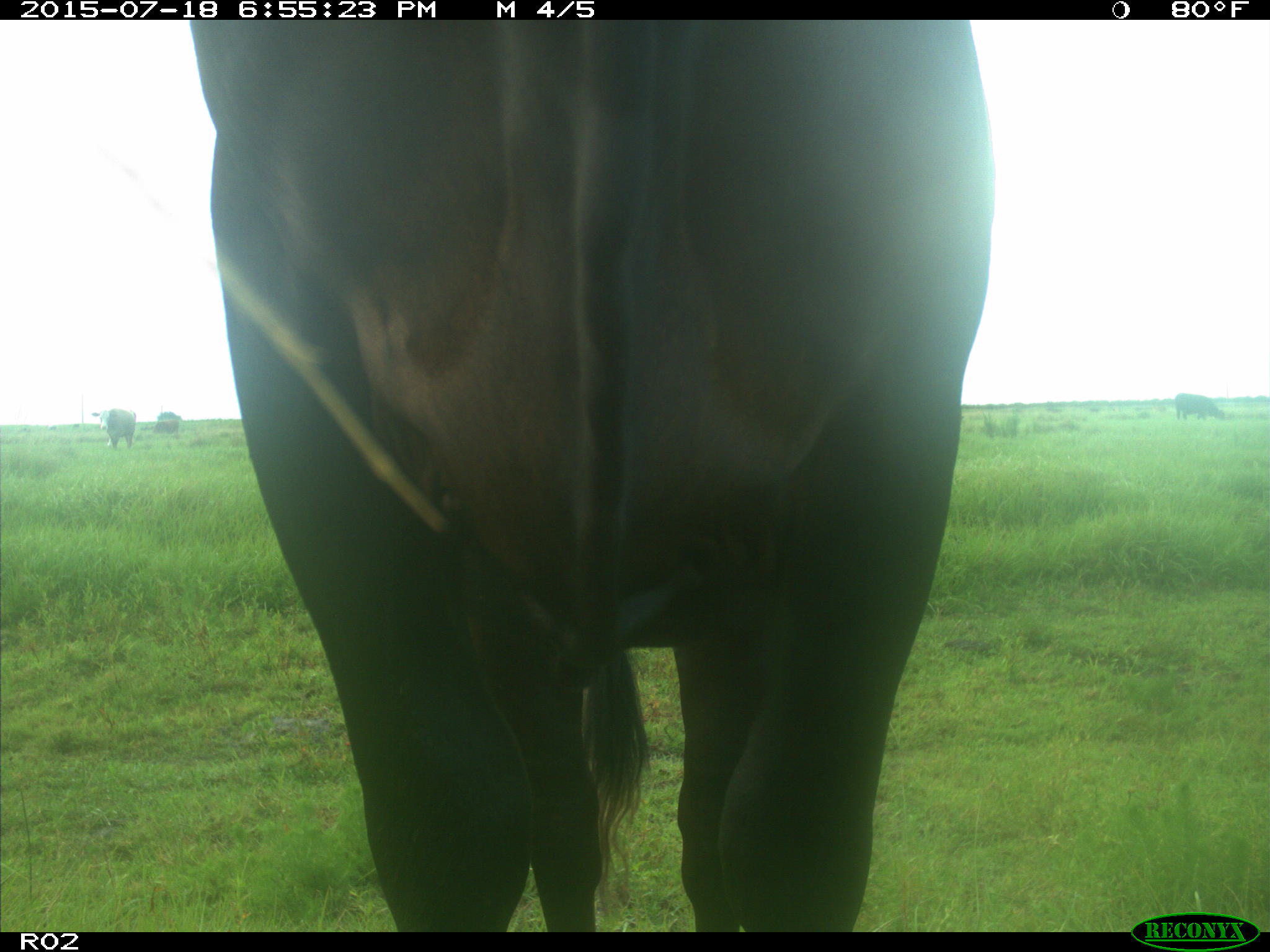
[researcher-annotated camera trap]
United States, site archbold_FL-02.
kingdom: Animalia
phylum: Chordata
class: Mammalia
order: Artiodactyla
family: Bovidae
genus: Bos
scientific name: Bos taurus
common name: domestic cow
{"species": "Bos taurus (domestic cow)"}